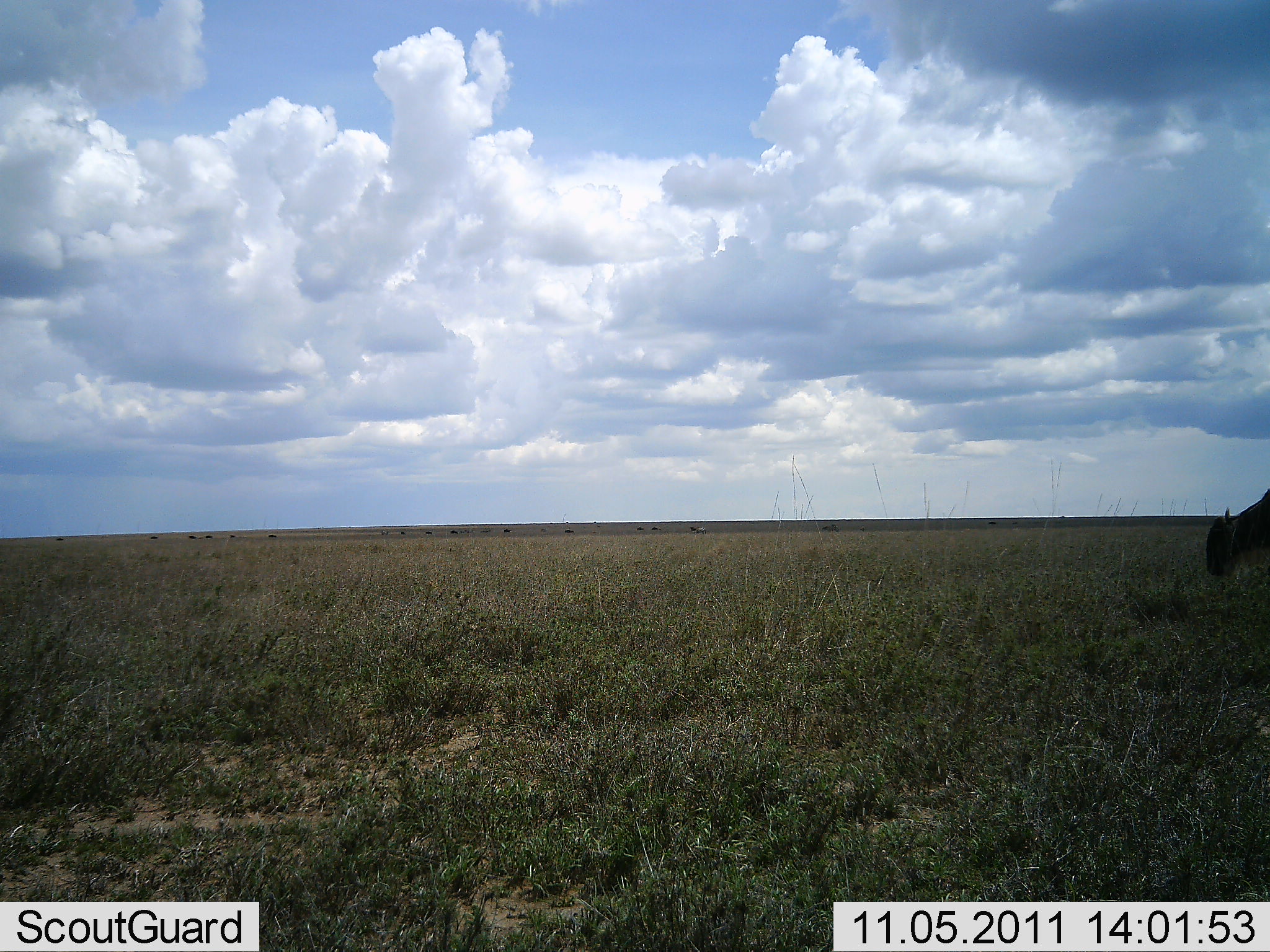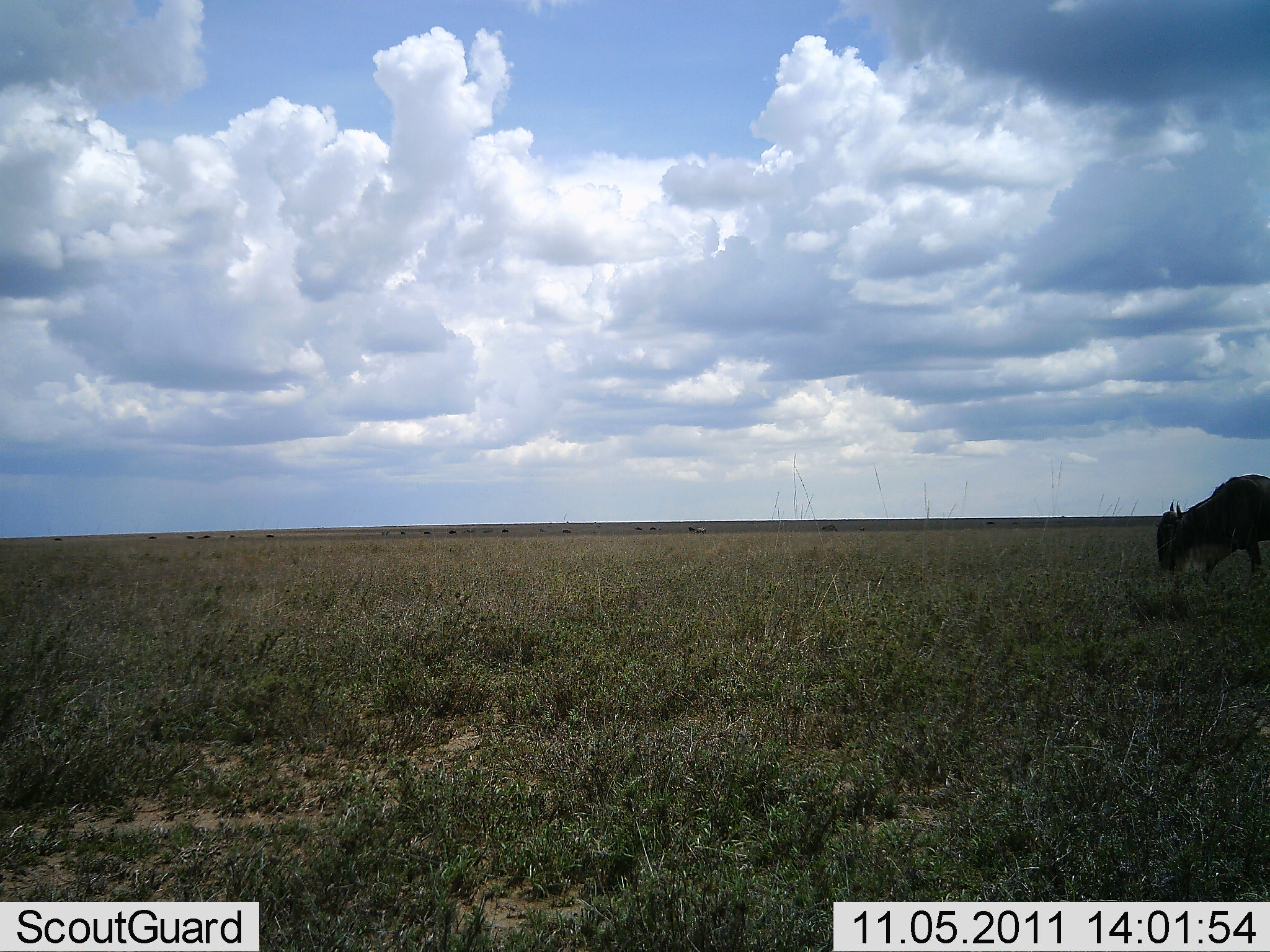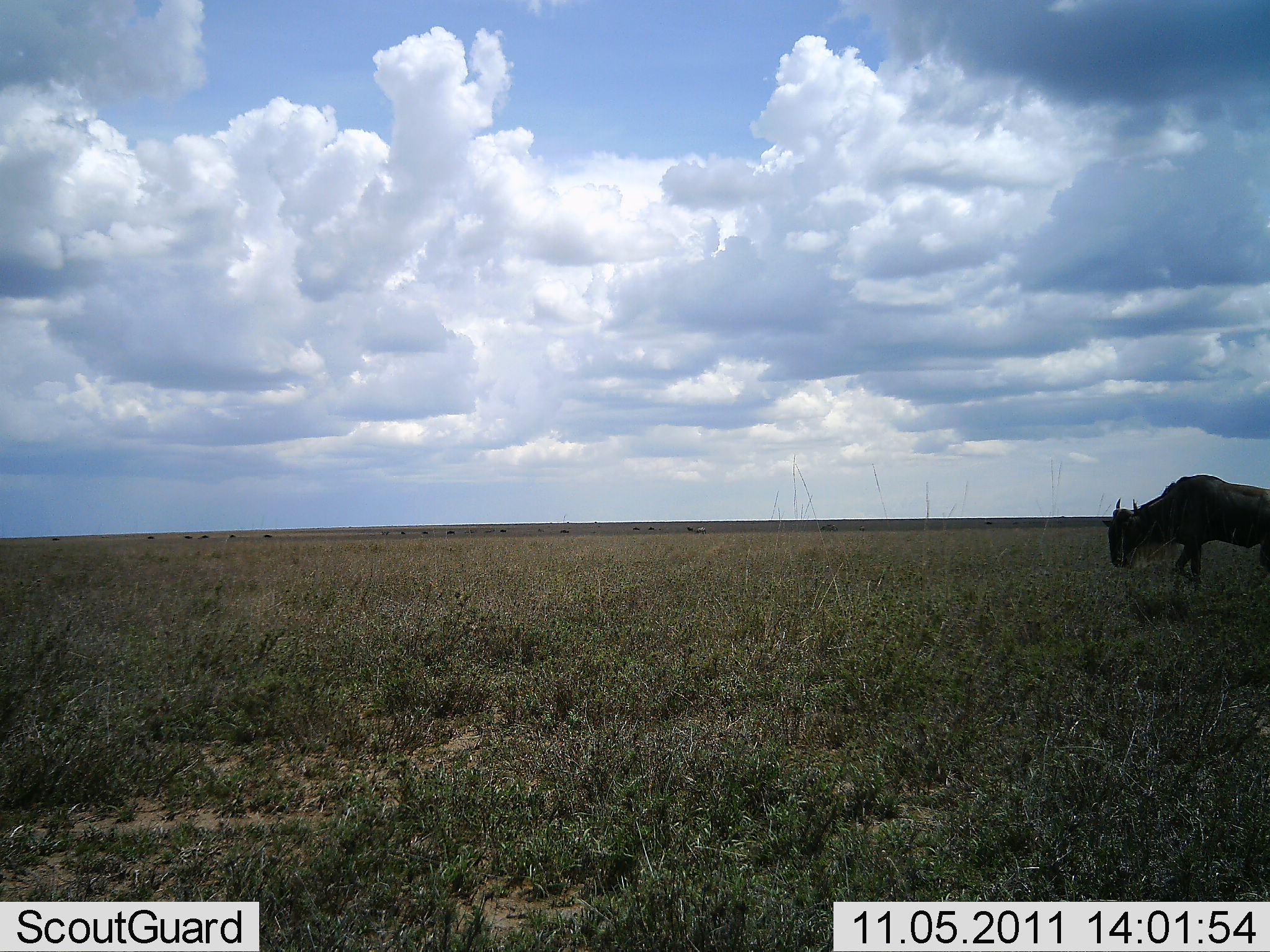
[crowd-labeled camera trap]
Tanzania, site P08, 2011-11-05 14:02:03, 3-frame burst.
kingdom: Animalia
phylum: Chordata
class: Mammalia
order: Artiodactyla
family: Bovidae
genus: Connochaetes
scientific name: Connochaetes taurinus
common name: blue wildebeest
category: wildebeest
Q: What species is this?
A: Wildebeest (blue wildebeest) (Connochaetes taurinus).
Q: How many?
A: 1.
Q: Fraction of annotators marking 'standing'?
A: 7%.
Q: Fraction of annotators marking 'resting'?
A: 0%.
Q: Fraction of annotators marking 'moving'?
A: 93%.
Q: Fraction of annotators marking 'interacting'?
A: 0%.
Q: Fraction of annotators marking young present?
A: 0%.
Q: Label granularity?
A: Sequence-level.